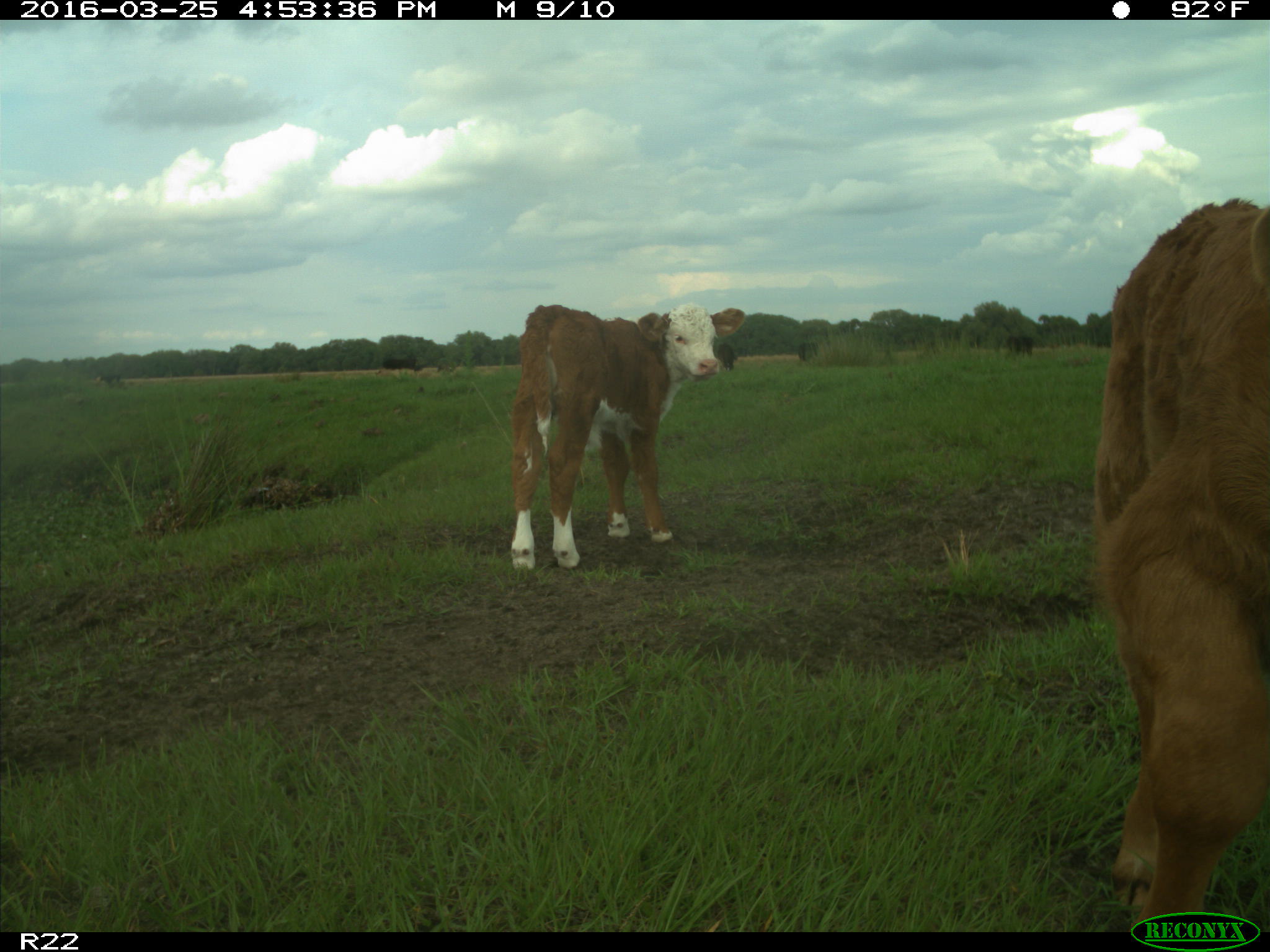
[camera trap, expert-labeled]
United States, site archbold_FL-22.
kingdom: Animalia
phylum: Chordata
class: Mammalia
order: Artiodactyla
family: Bovidae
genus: Bos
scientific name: Bos taurus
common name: domestic cow